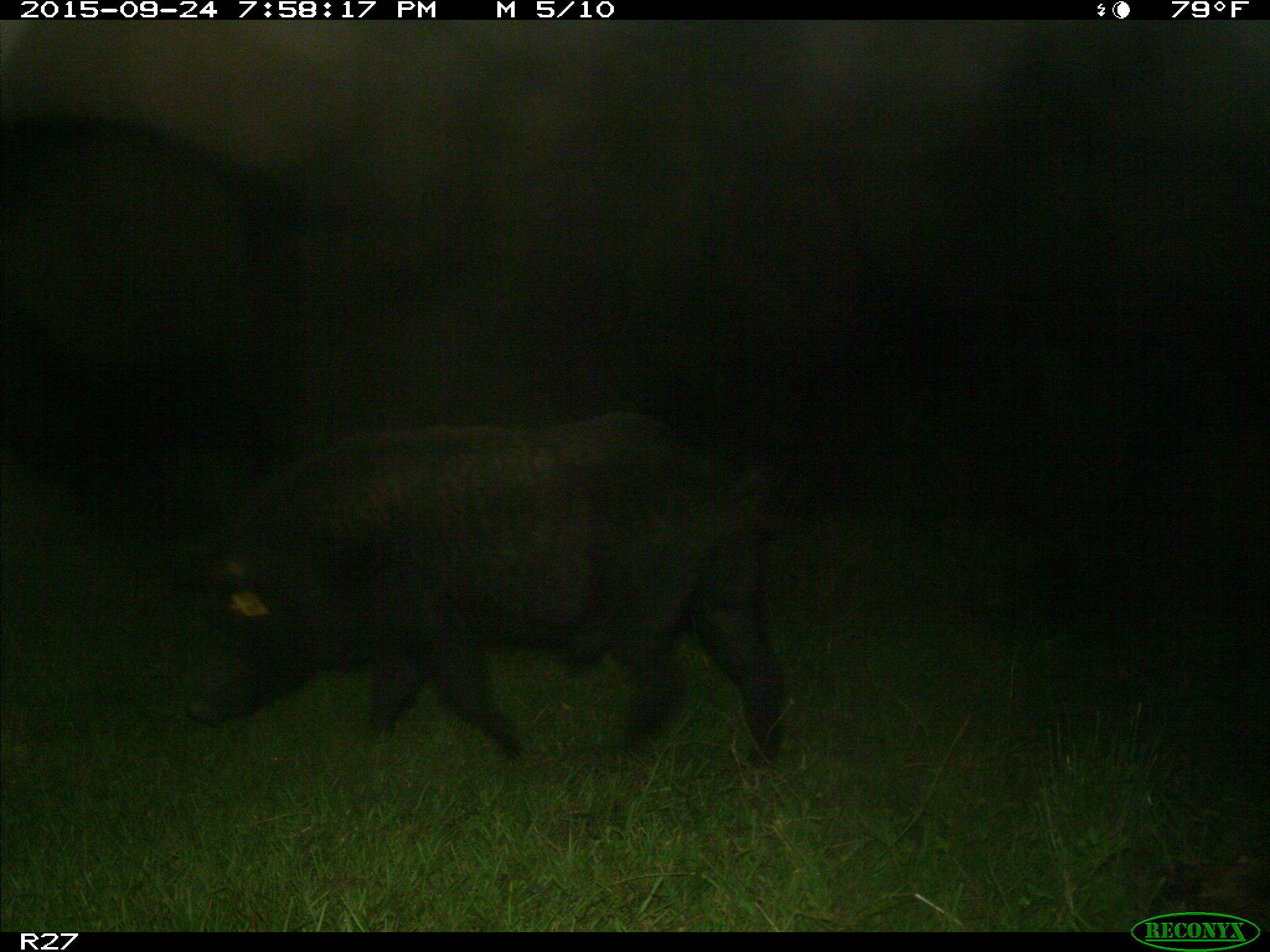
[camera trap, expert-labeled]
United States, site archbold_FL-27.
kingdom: Animalia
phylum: Chordata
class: Mammalia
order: Artiodactyla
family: Suidae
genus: Sus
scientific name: Sus scrofa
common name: wild boar